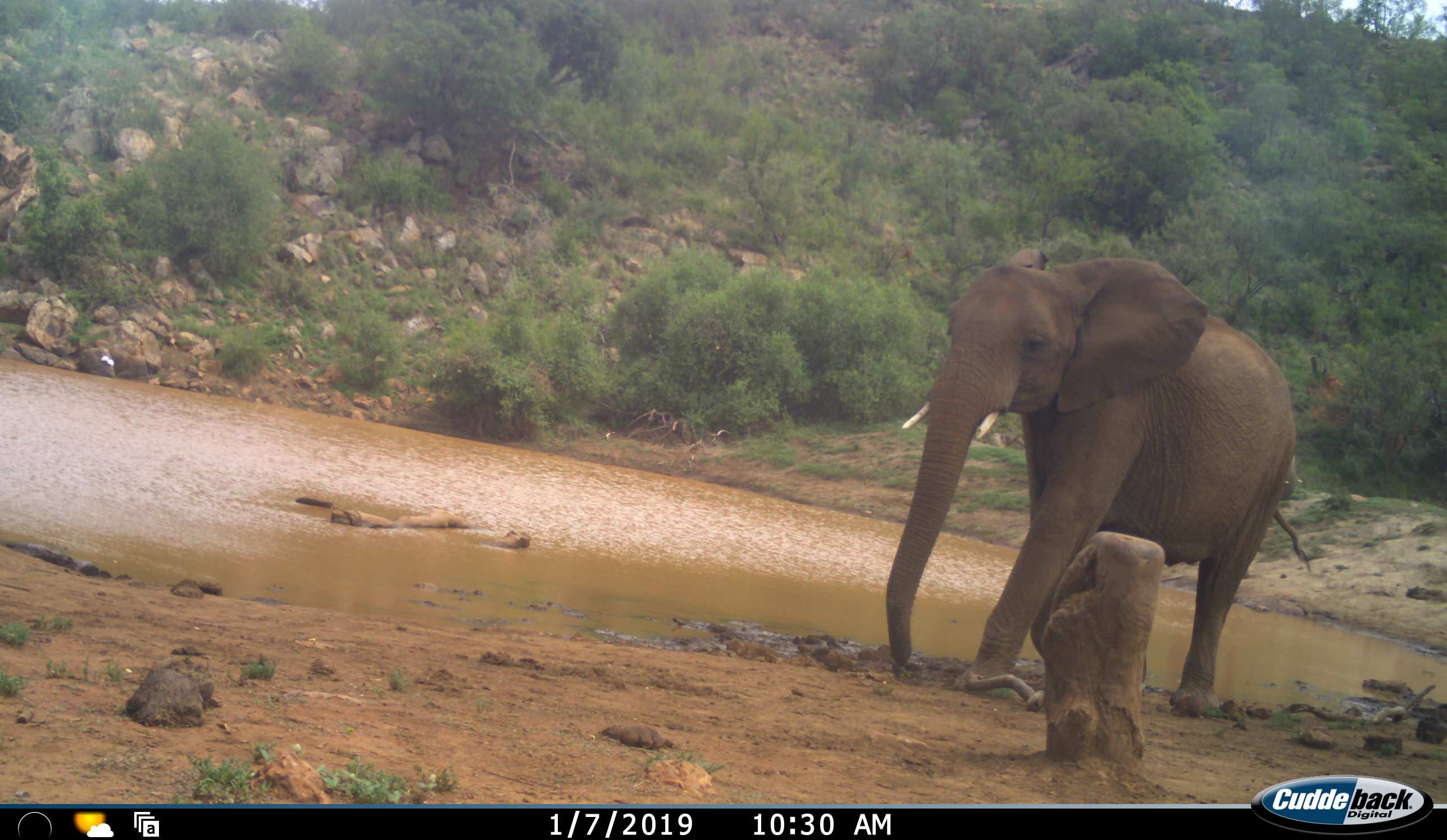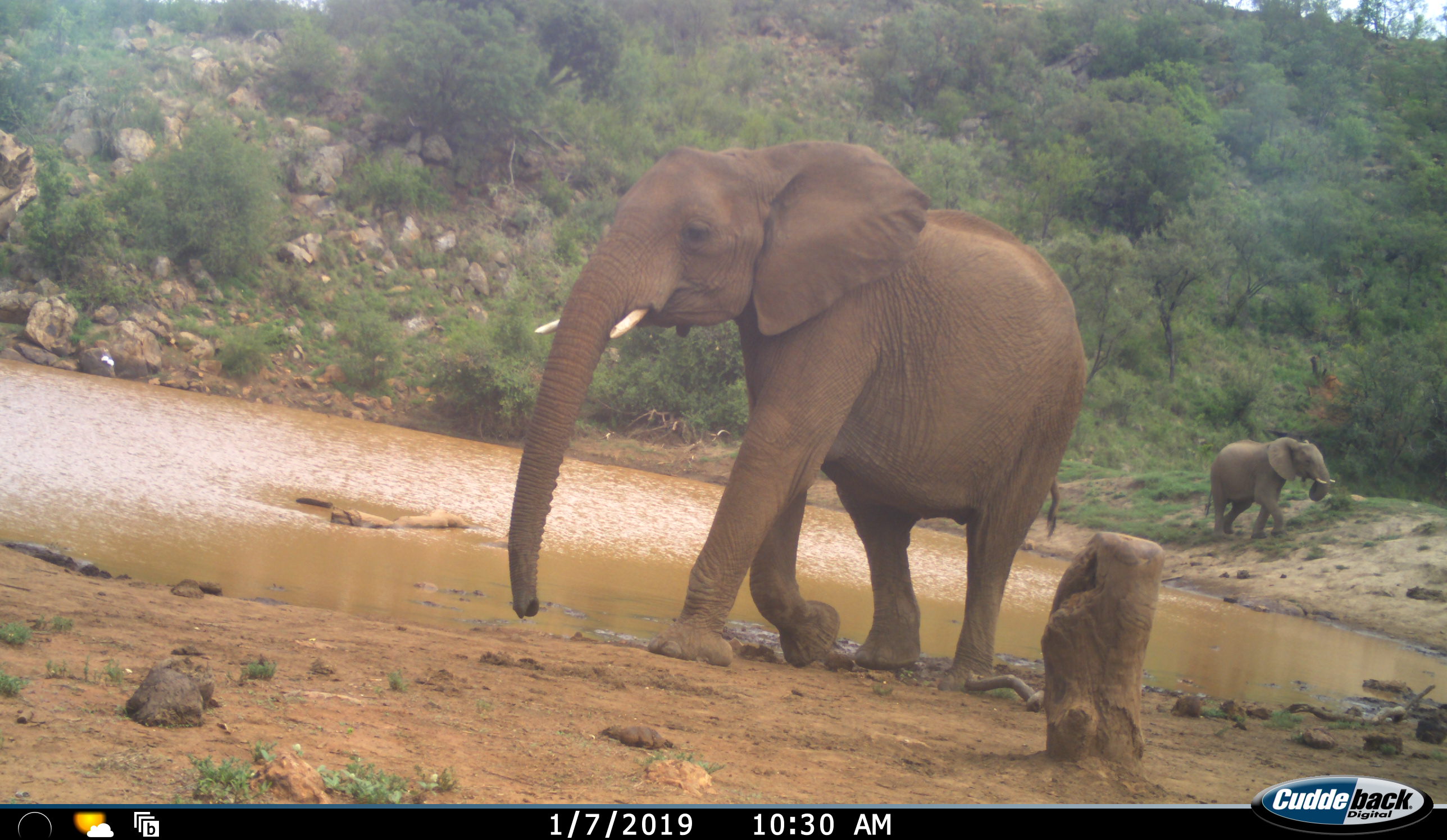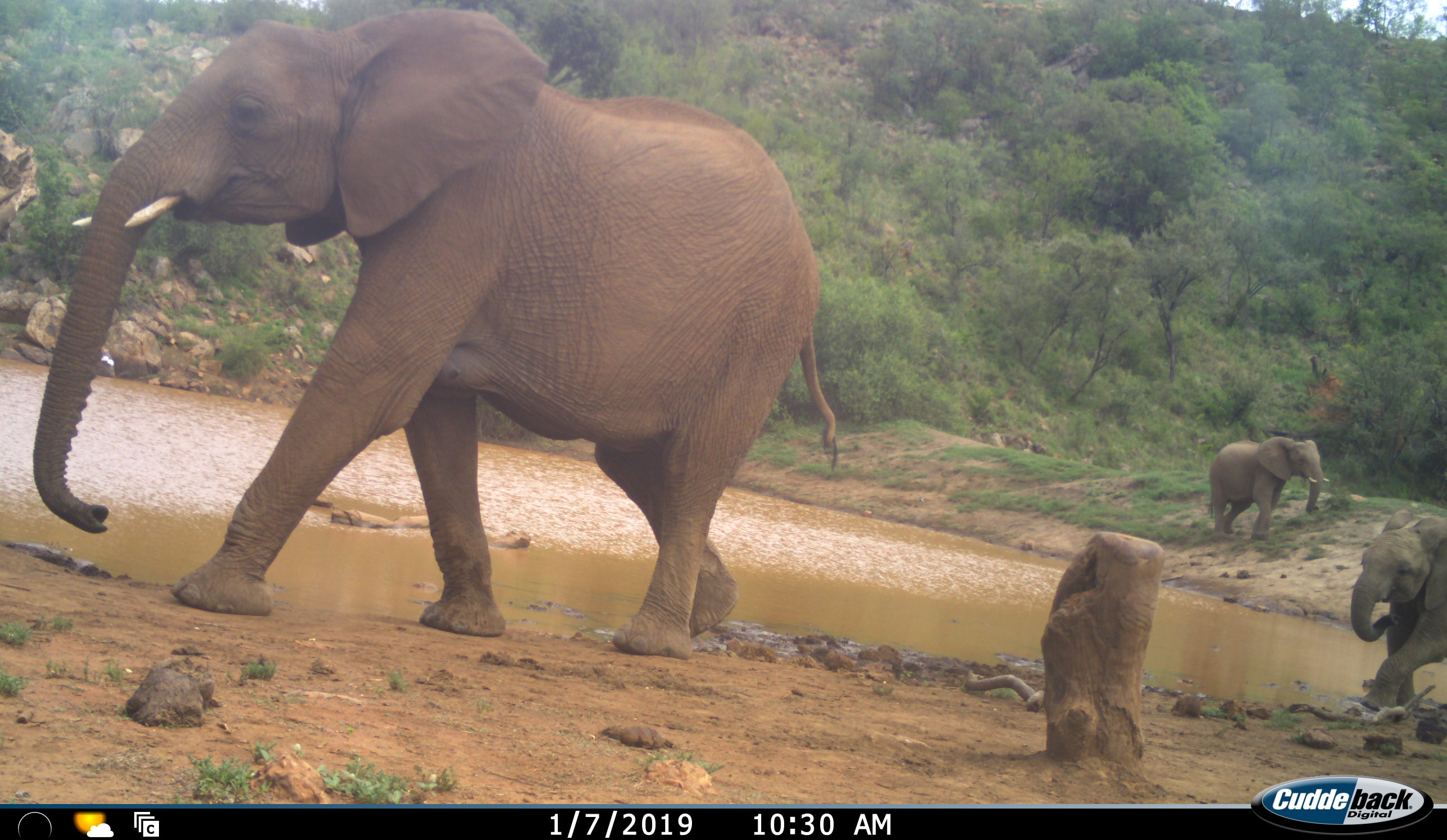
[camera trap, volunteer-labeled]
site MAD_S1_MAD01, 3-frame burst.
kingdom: Animalia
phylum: Chordata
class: Mammalia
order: Proboscidea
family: Elephantidae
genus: Loxodonta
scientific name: Loxodonta africana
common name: african bush elephant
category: elephant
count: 3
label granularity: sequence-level